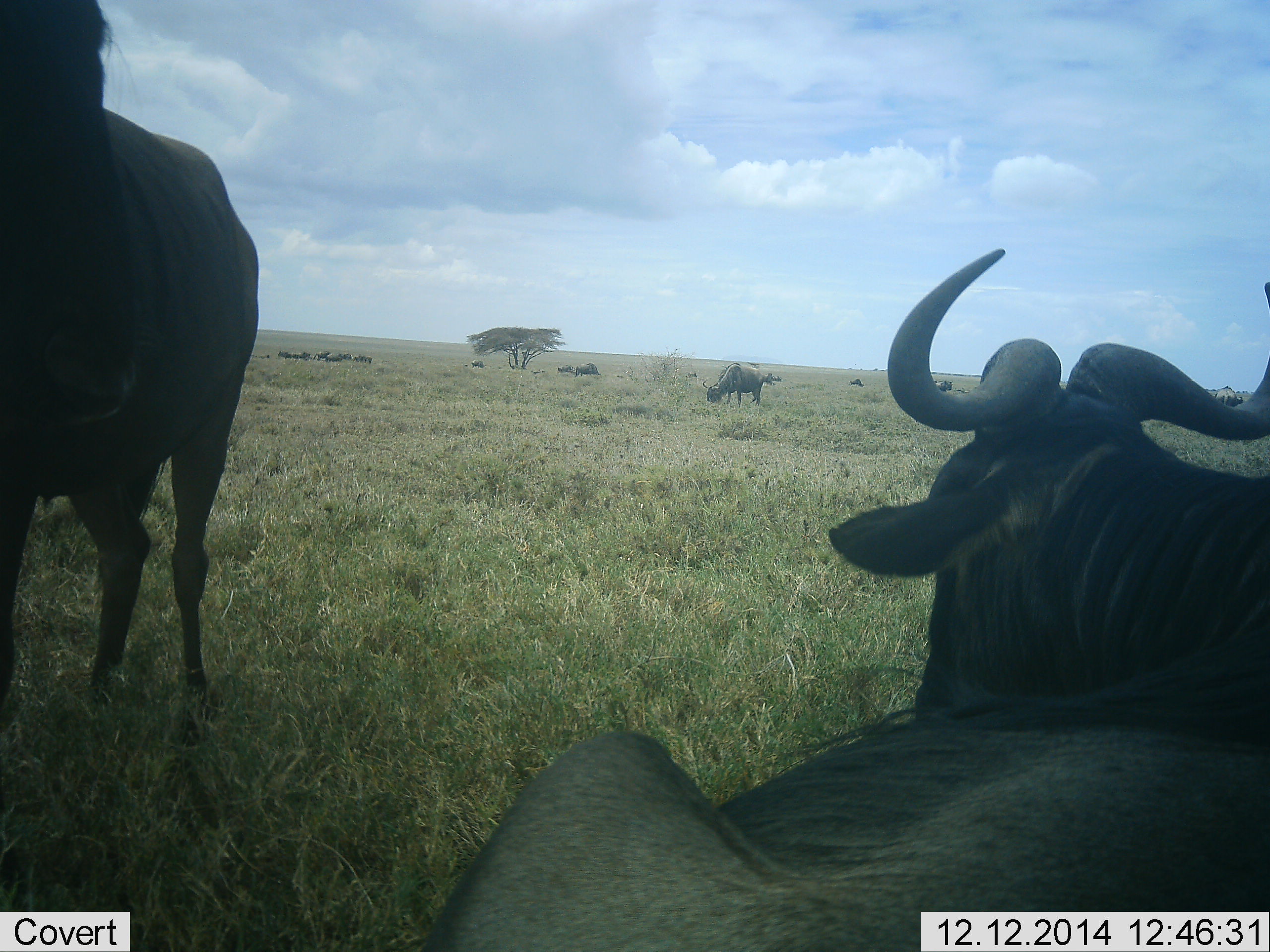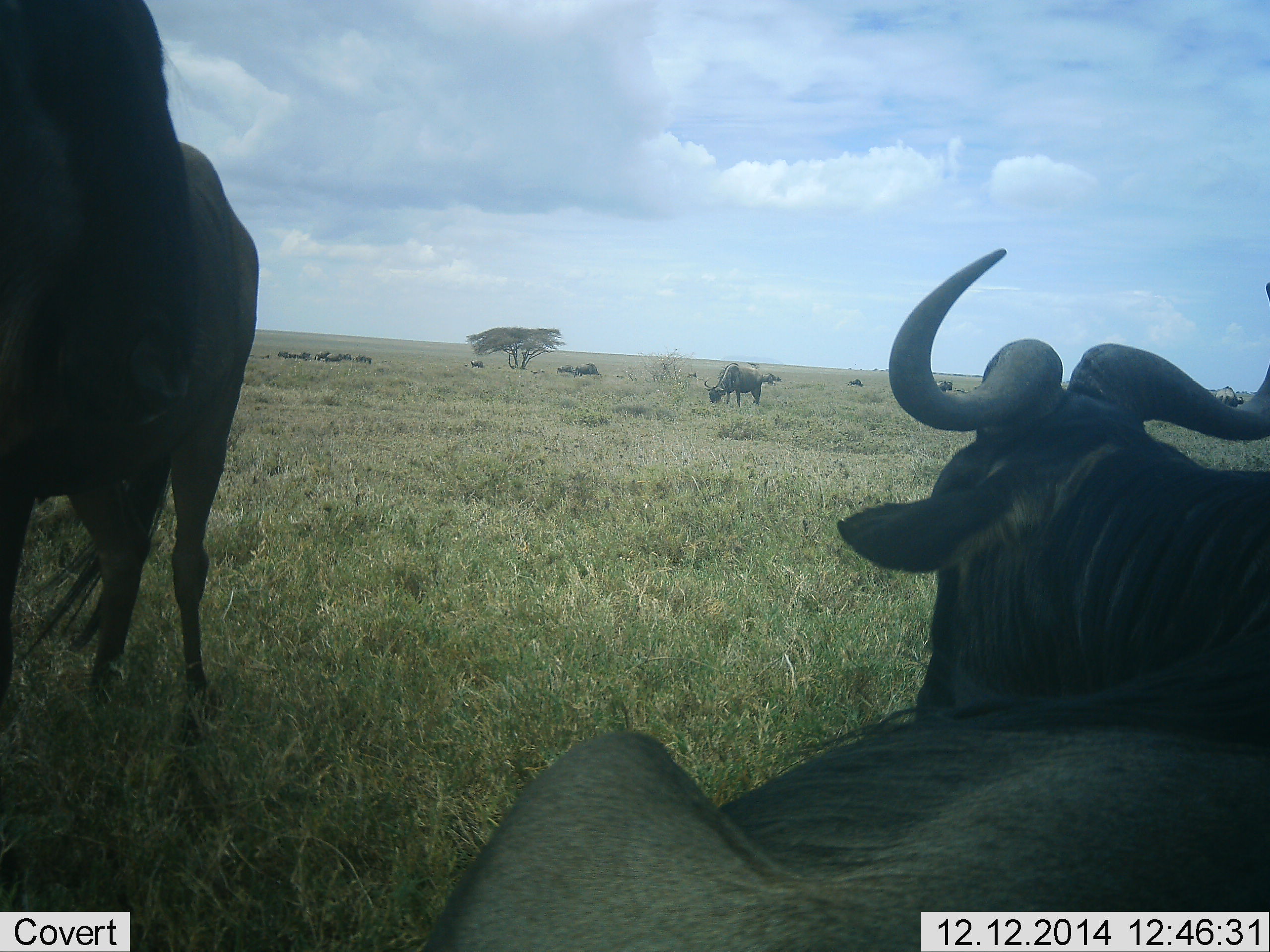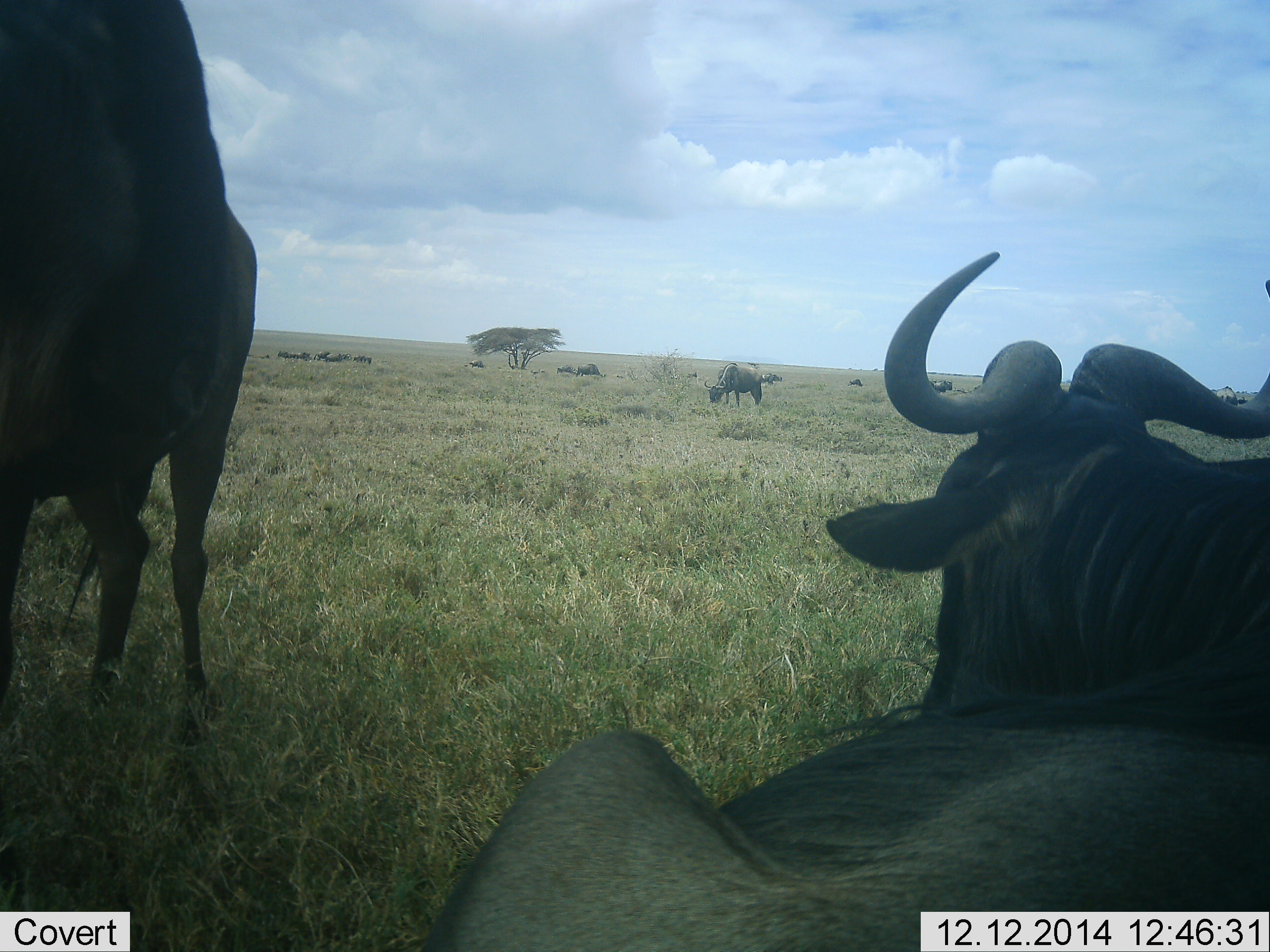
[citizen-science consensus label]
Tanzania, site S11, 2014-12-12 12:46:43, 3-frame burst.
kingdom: Animalia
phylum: Chordata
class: Mammalia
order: Artiodactyla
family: Bovidae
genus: Connochaetes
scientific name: Connochaetes taurinus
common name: blue wildebeest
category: wildebeest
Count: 11-50.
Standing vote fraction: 90%.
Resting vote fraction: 100%.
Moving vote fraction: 0%.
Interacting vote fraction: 0%.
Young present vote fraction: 0%.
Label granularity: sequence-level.